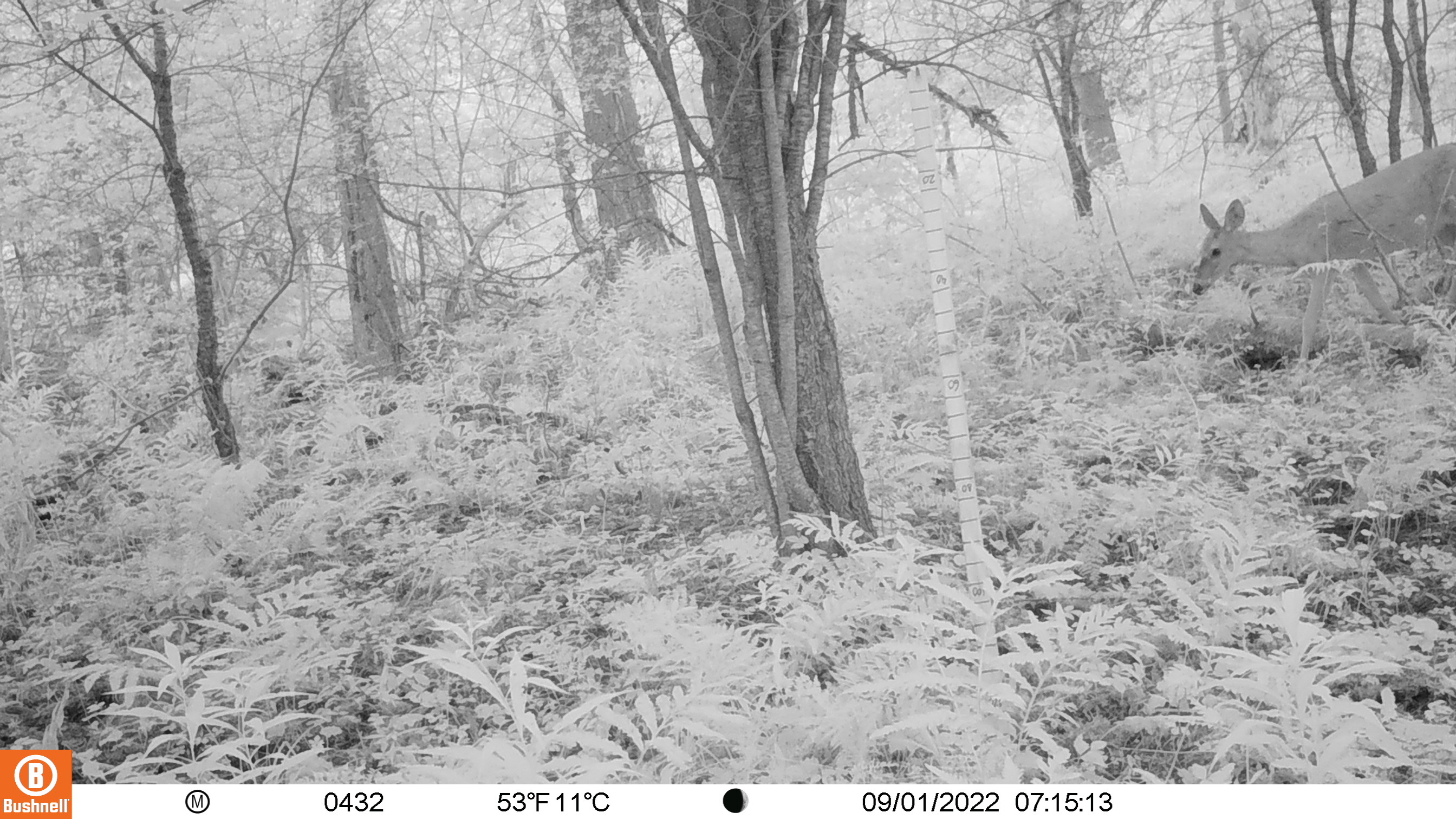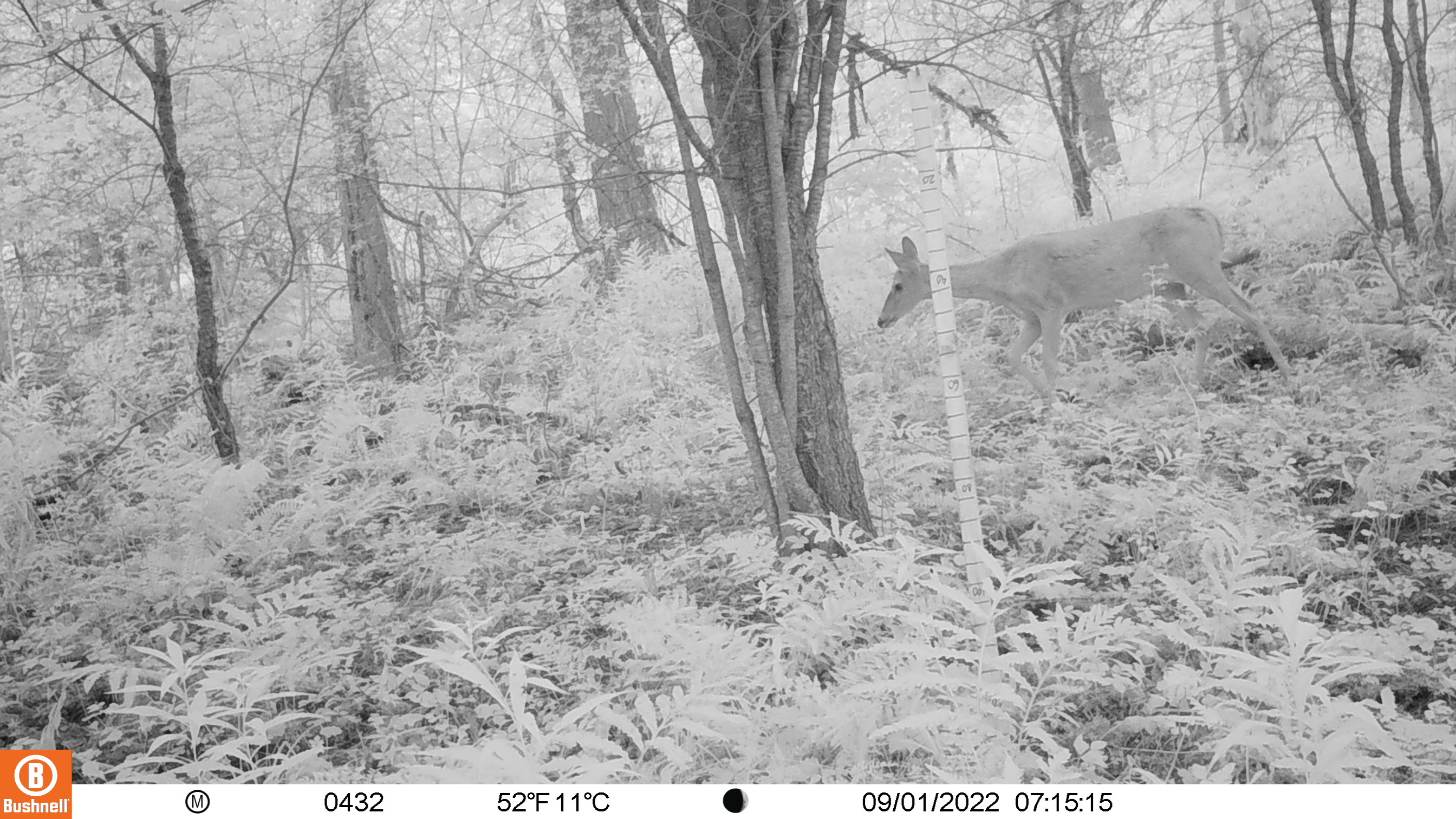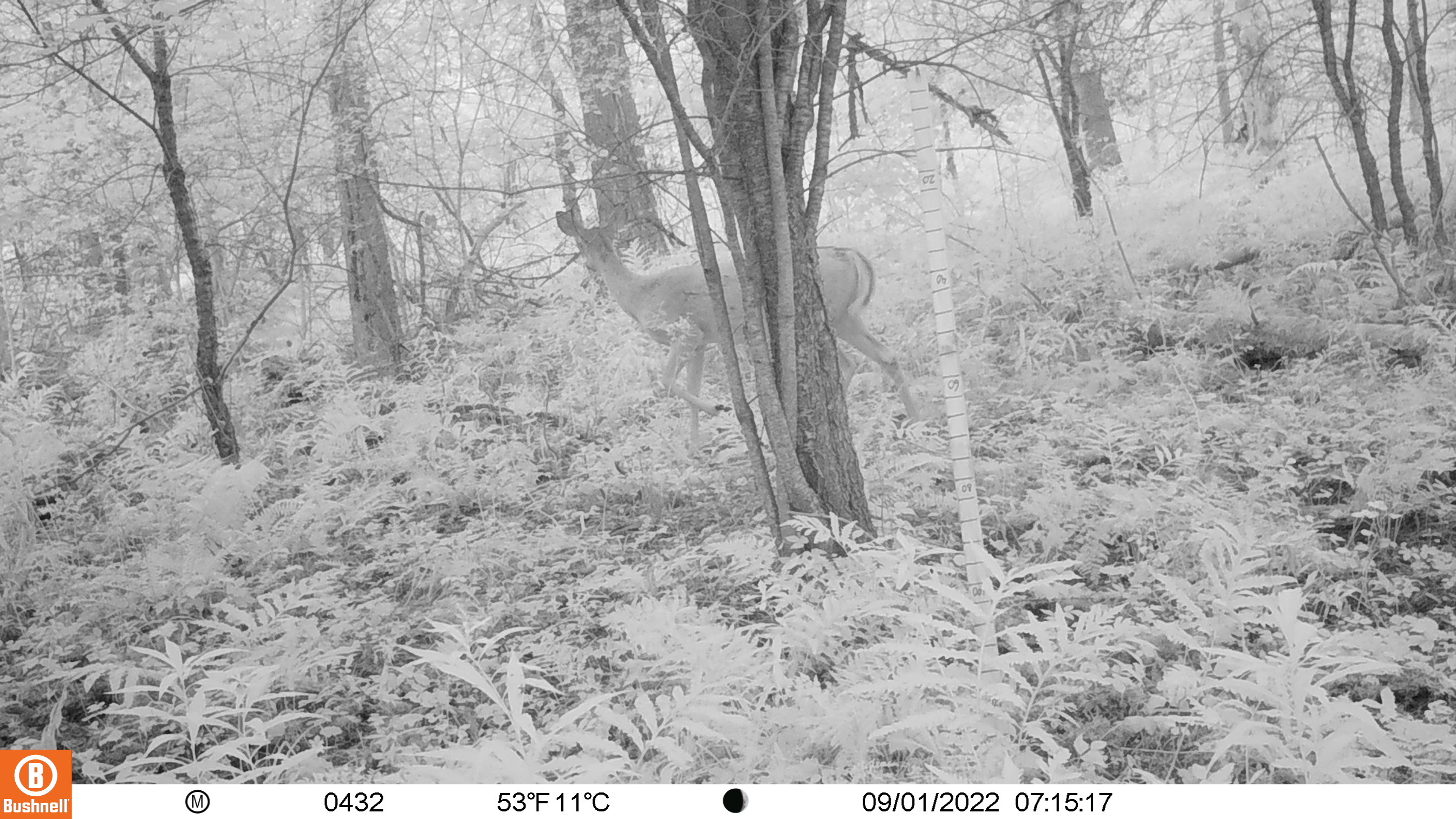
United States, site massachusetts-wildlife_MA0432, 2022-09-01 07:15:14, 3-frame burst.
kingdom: Animalia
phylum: Chordata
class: Mammalia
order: Artiodactyla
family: Cervidae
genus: Odocoileus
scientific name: Odocoileus virginianus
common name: white-tailed deer